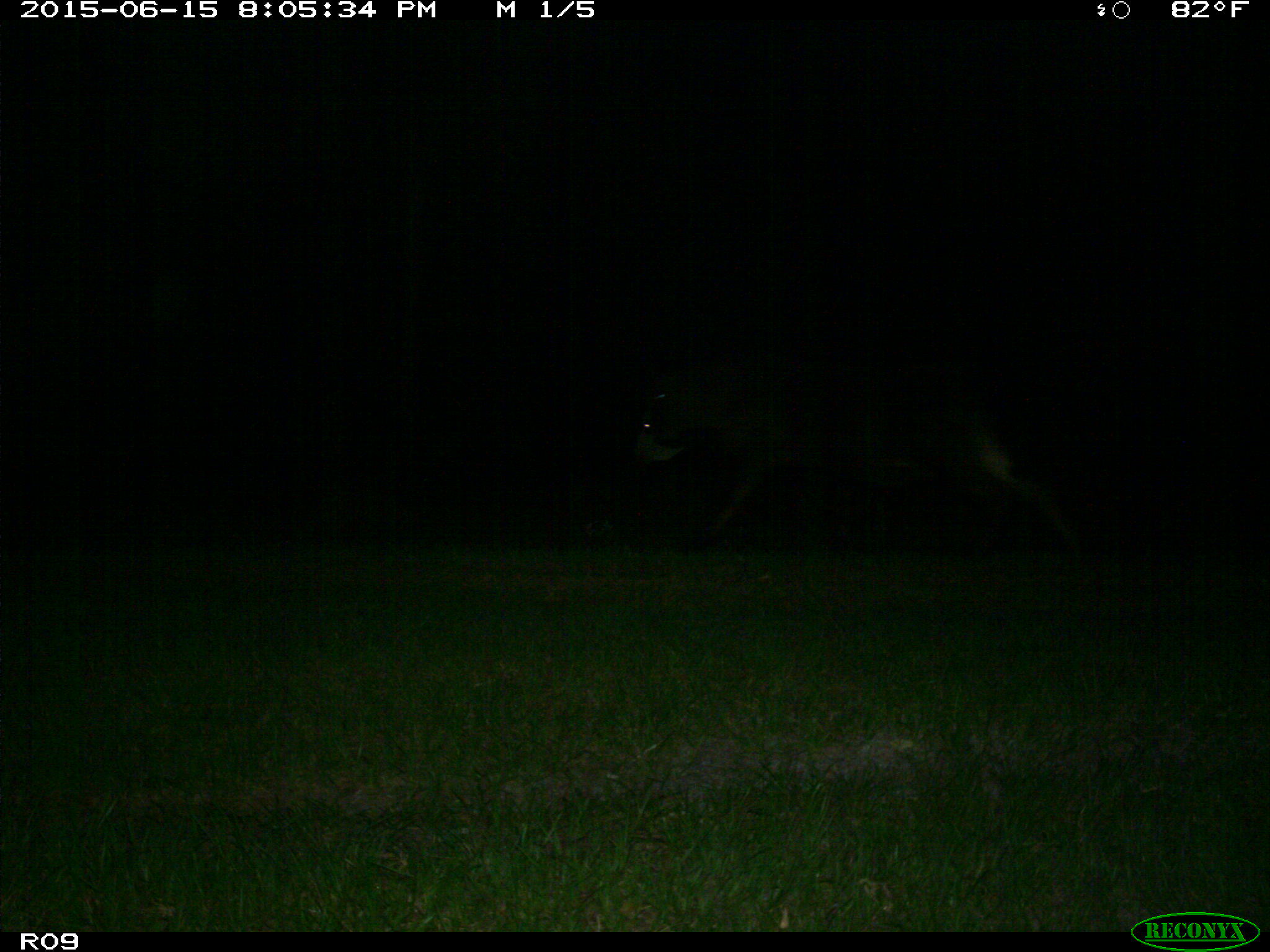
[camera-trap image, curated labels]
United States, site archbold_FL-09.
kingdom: Animalia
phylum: Chordata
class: Mammalia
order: Artiodactyla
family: Bovidae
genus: Bos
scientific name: Bos taurus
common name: domestic cow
Bos taurus (domestic cow).